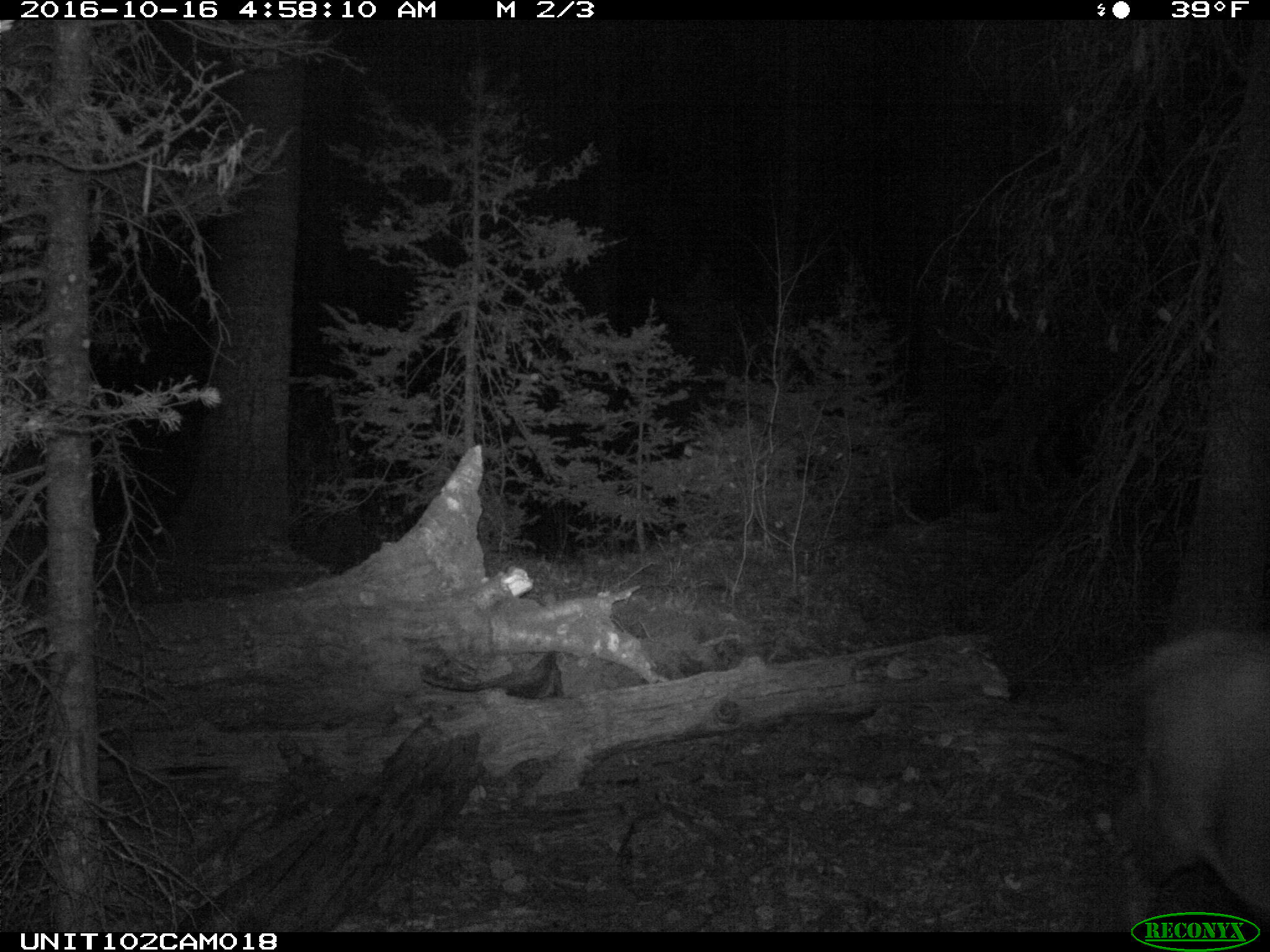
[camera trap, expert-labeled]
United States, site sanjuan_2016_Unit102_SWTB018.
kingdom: Animalia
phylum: Chordata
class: Mammalia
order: Artiodactyla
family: Cervidae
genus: Cervus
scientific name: Cervus elaphus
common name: red deer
Cervus elaphus (red deer).